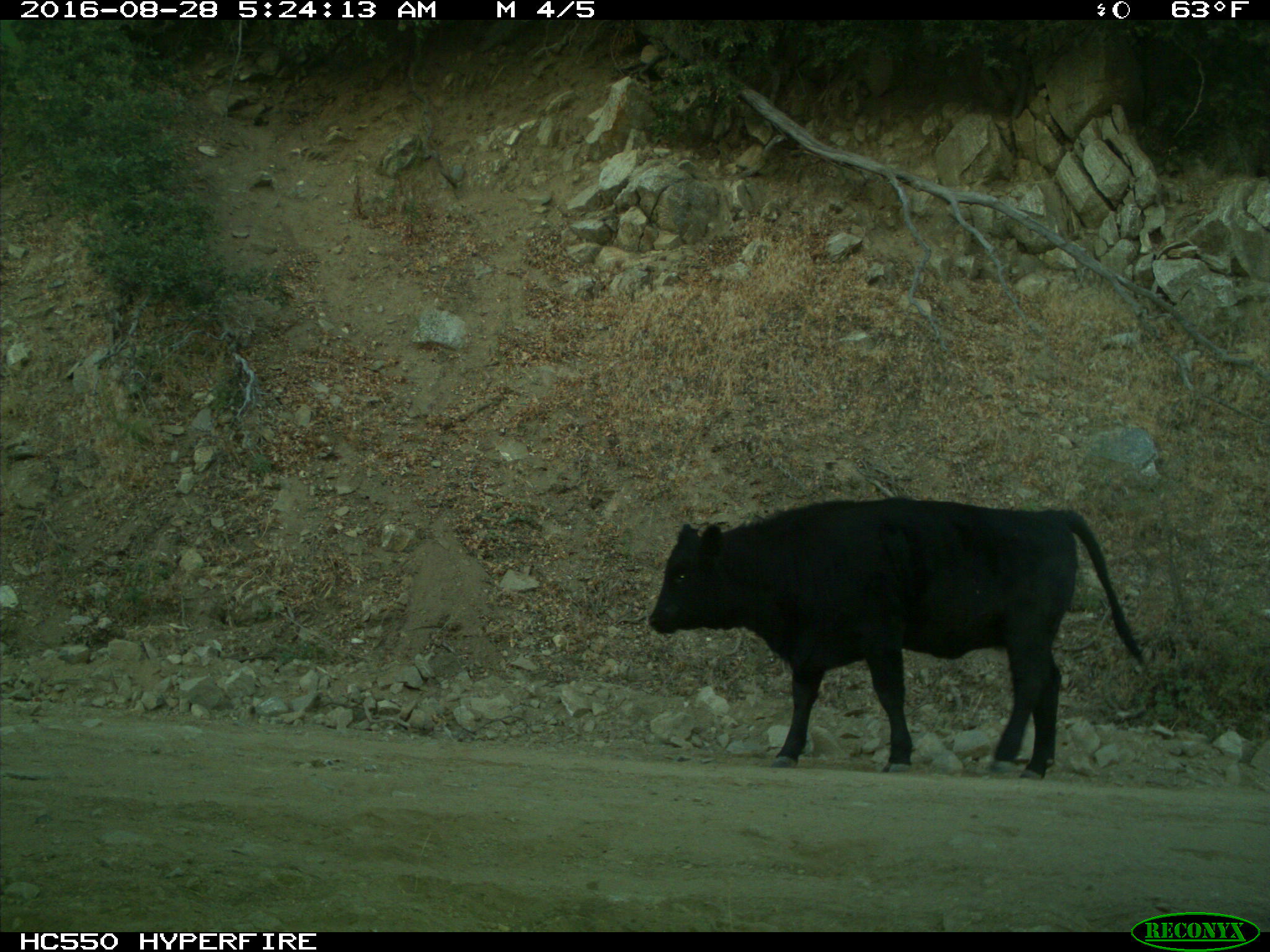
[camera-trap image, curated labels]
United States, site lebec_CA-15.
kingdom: Animalia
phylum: Chordata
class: Mammalia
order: Artiodactyla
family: Bovidae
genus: Bos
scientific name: Bos taurus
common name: domestic cow